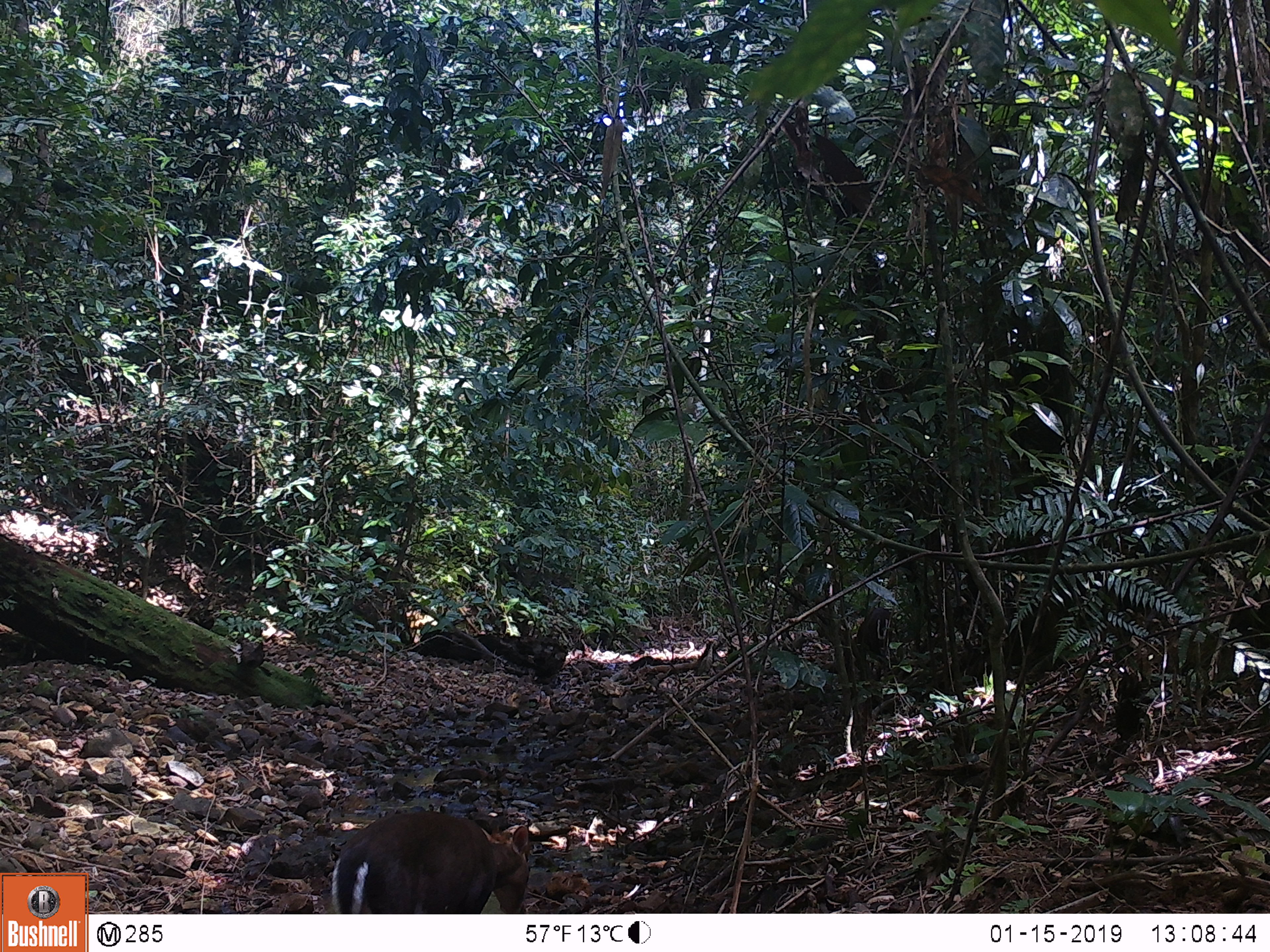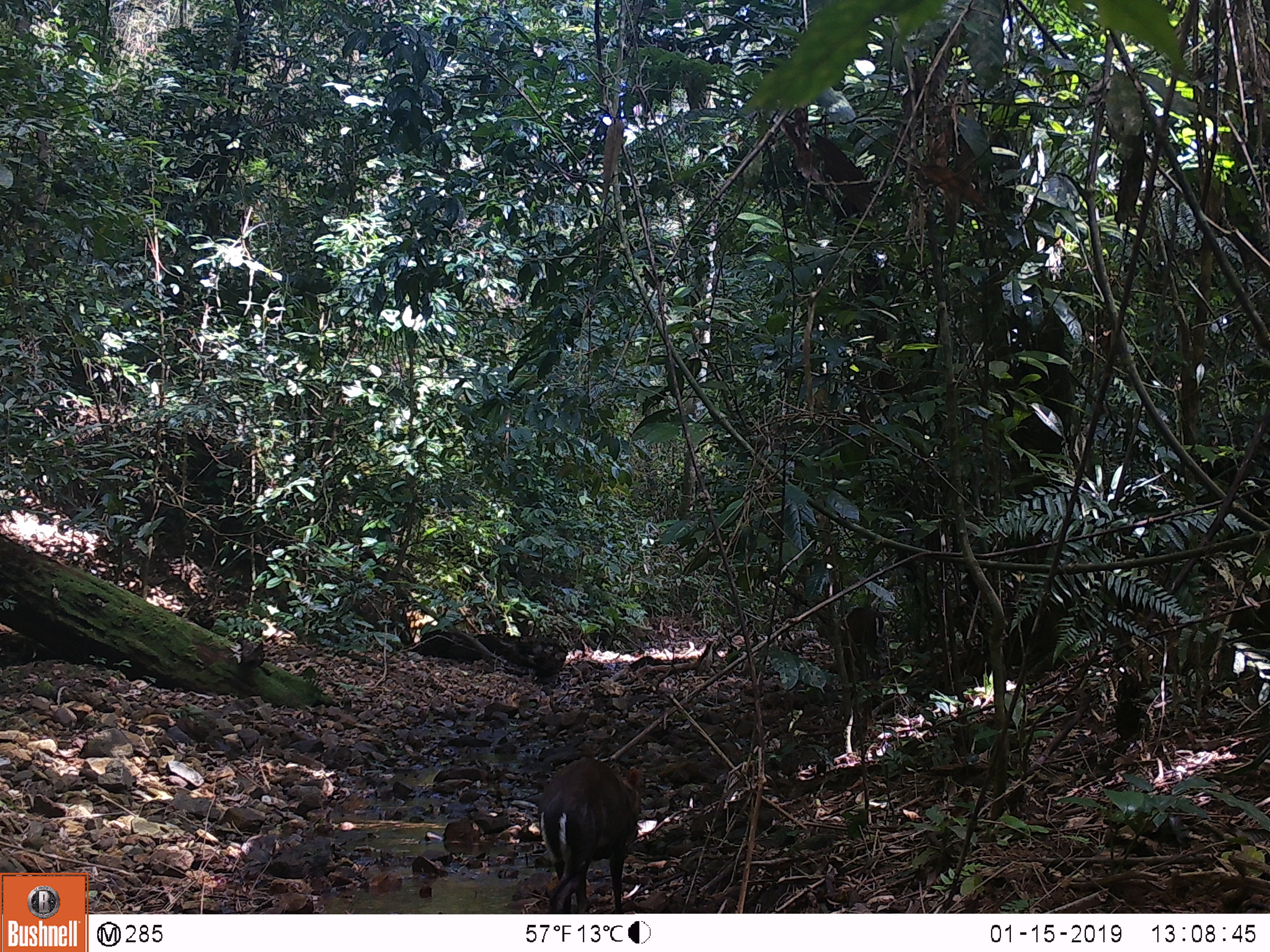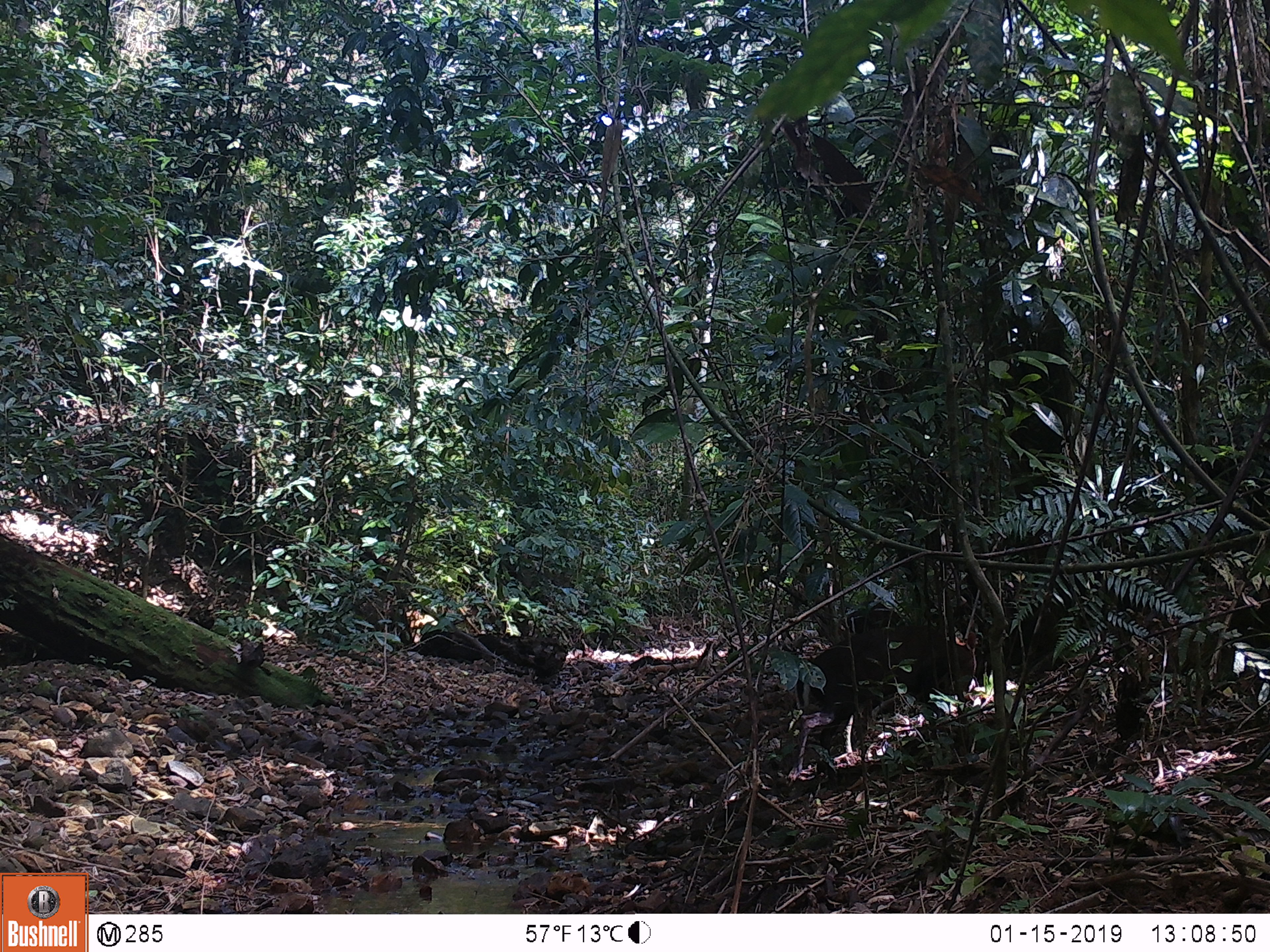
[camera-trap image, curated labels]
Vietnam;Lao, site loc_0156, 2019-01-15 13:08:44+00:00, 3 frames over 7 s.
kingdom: Animalia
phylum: Chordata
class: Mammalia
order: Artiodactyla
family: Cervidae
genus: Muntiacus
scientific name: Muntiacus rooseveltorum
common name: roosevelt's muntjac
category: roosevelts muntjac group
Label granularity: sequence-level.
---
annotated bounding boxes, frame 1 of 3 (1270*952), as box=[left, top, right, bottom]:
roosevelts muntjac group: box=[330, 812, 530, 914]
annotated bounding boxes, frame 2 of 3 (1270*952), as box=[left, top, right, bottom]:
roosevelts muntjac group: box=[537, 757, 640, 914]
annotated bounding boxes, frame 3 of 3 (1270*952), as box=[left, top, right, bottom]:
roosevelts muntjac group: box=[793, 625, 976, 750]; box=[839, 600, 906, 633]